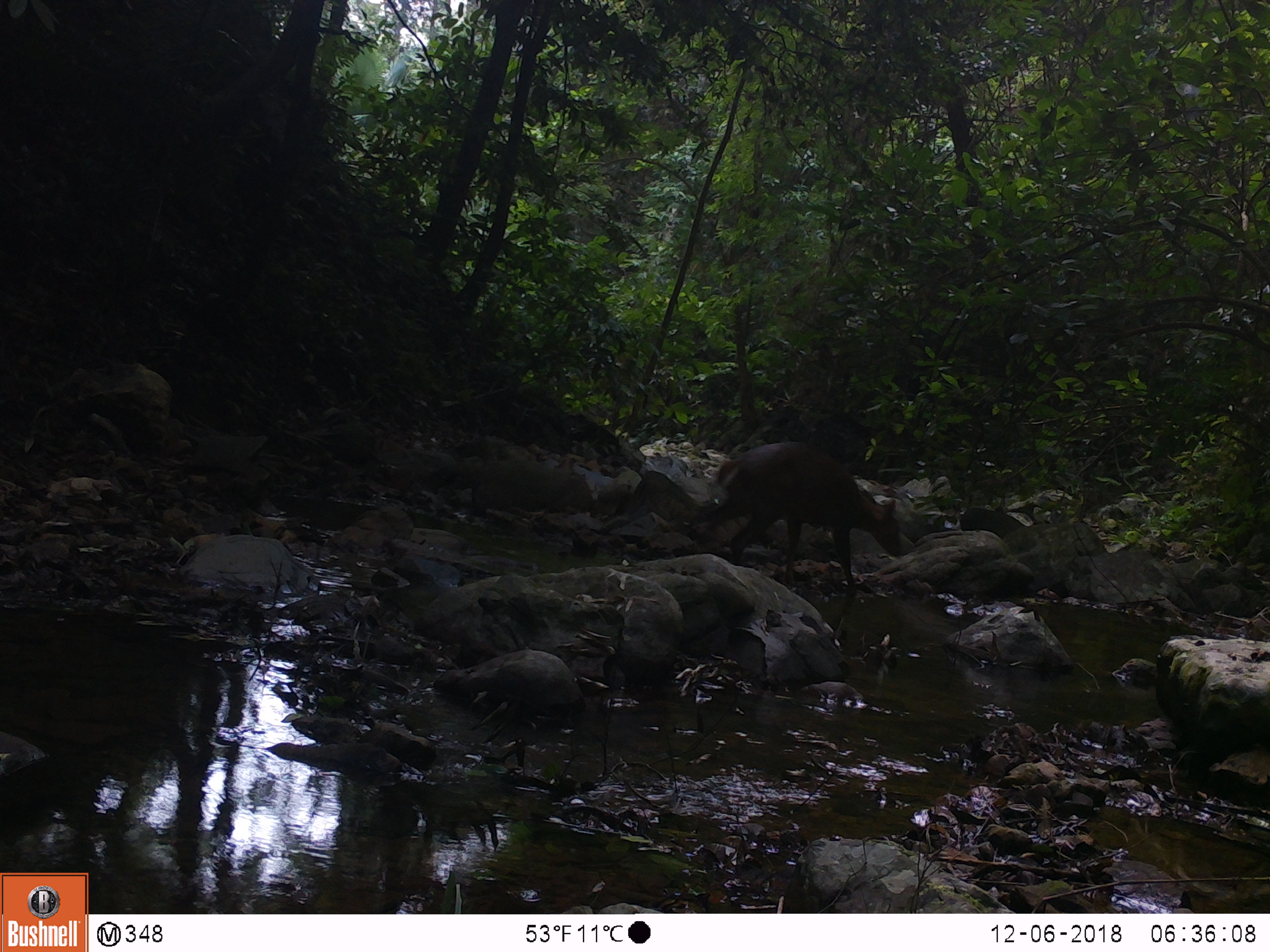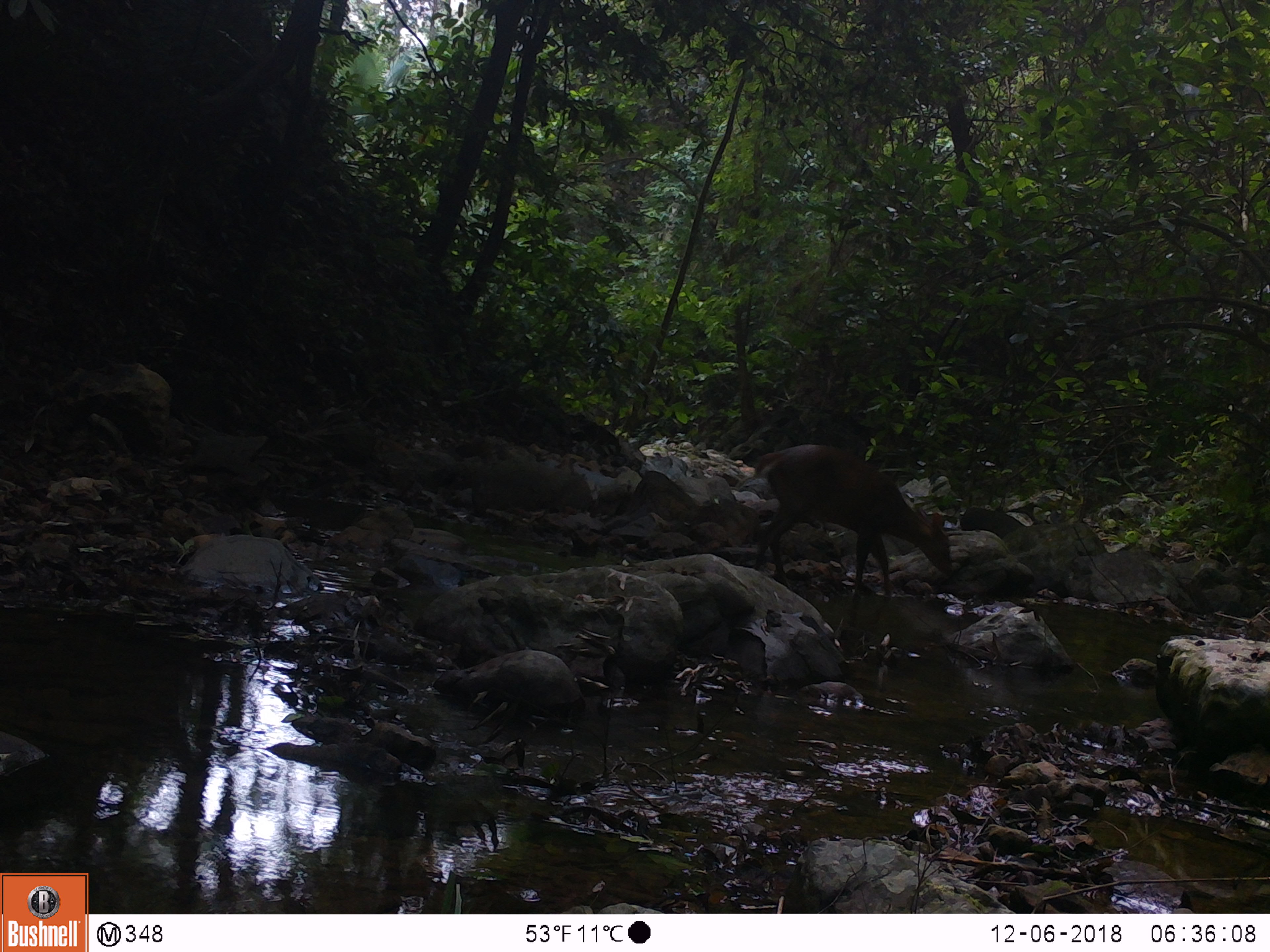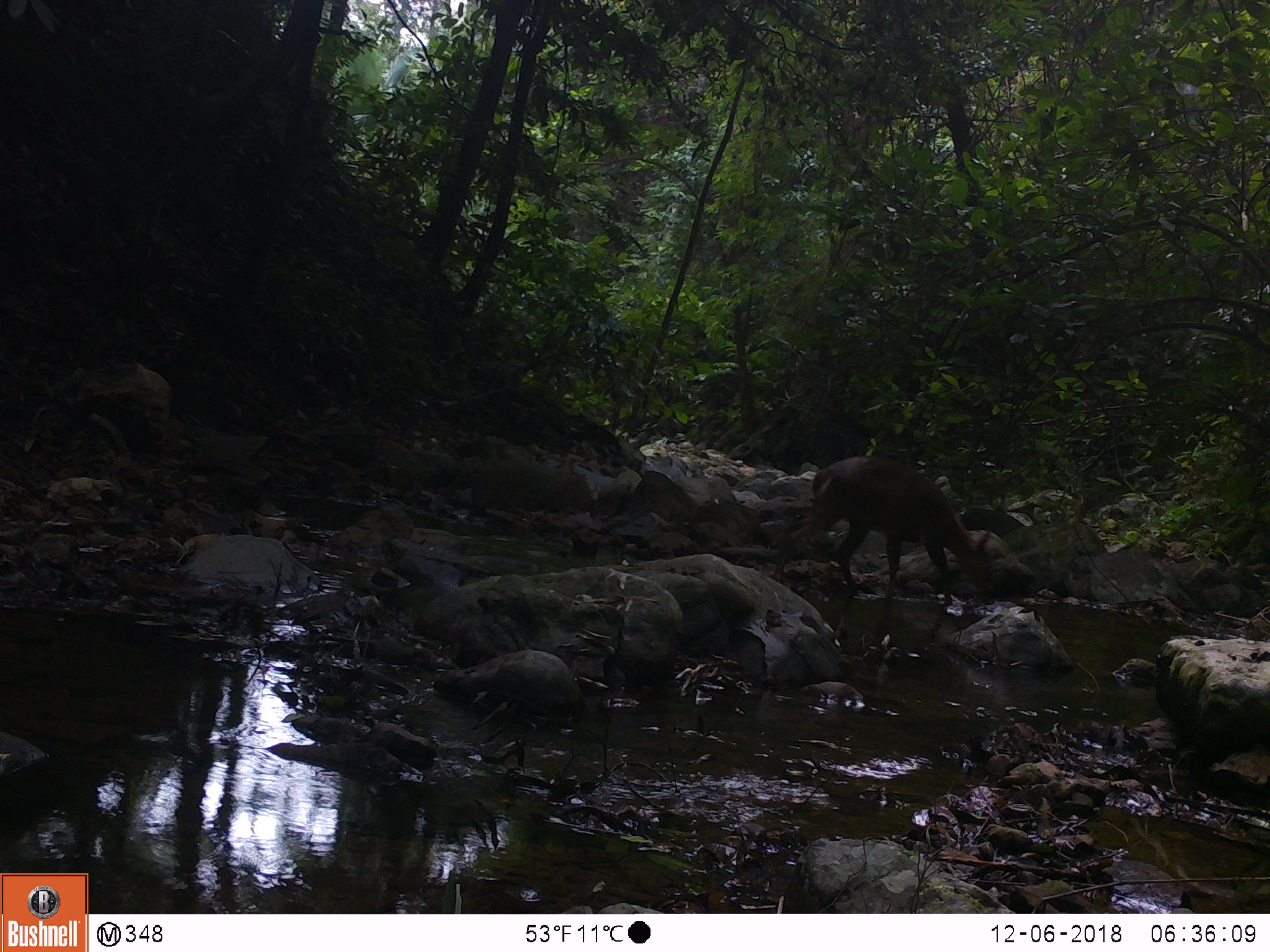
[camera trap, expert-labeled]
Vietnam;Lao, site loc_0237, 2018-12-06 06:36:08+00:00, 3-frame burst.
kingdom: Animalia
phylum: Chordata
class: Mammalia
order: Artiodactyla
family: Cervidae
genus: Muntiacus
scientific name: Muntiacus vuquangensis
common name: large-antlered muntjac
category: large antlered muntjac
Large antlered muntjac (large-antlered muntjac) (Muntiacus vuquangensis). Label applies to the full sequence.